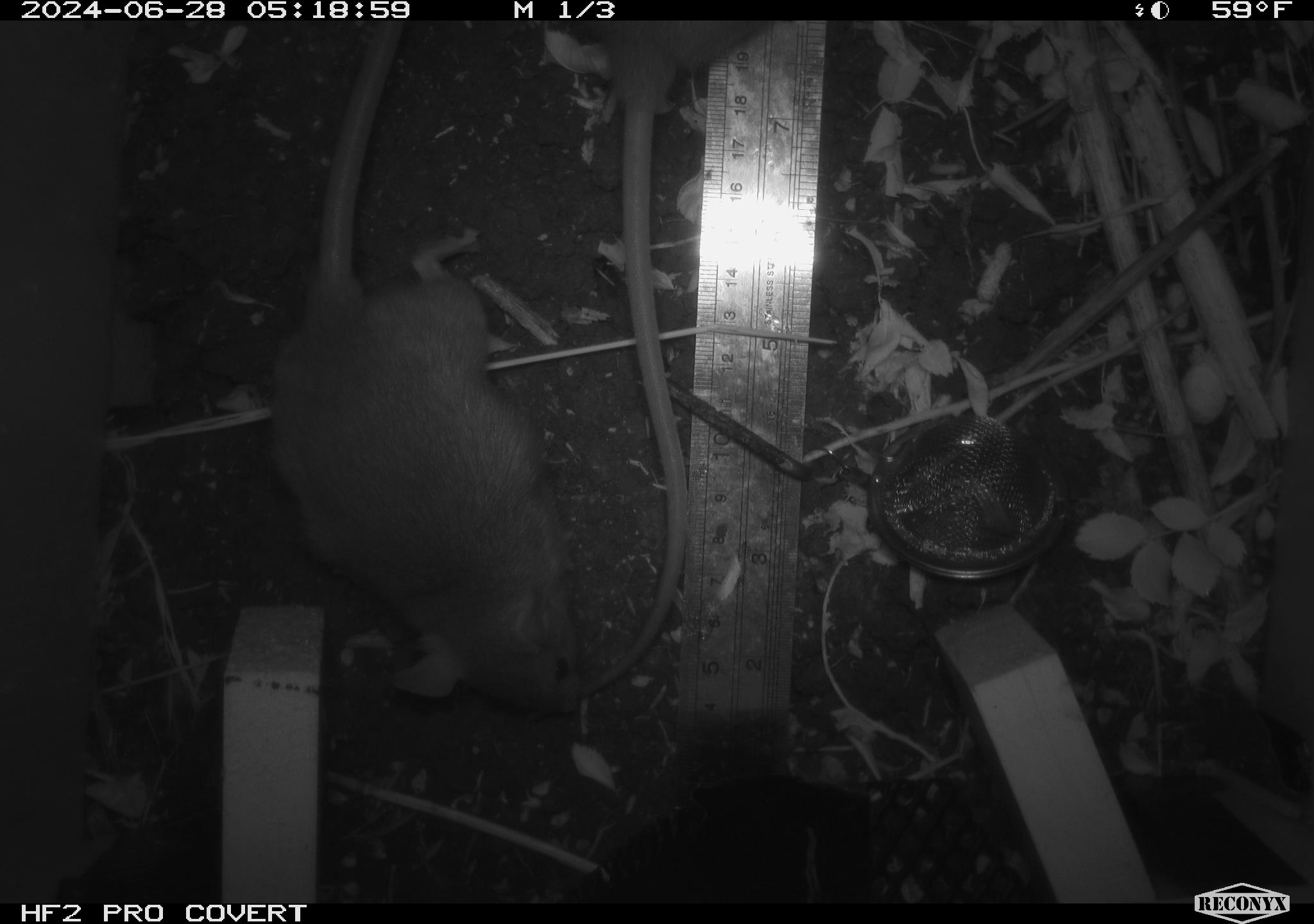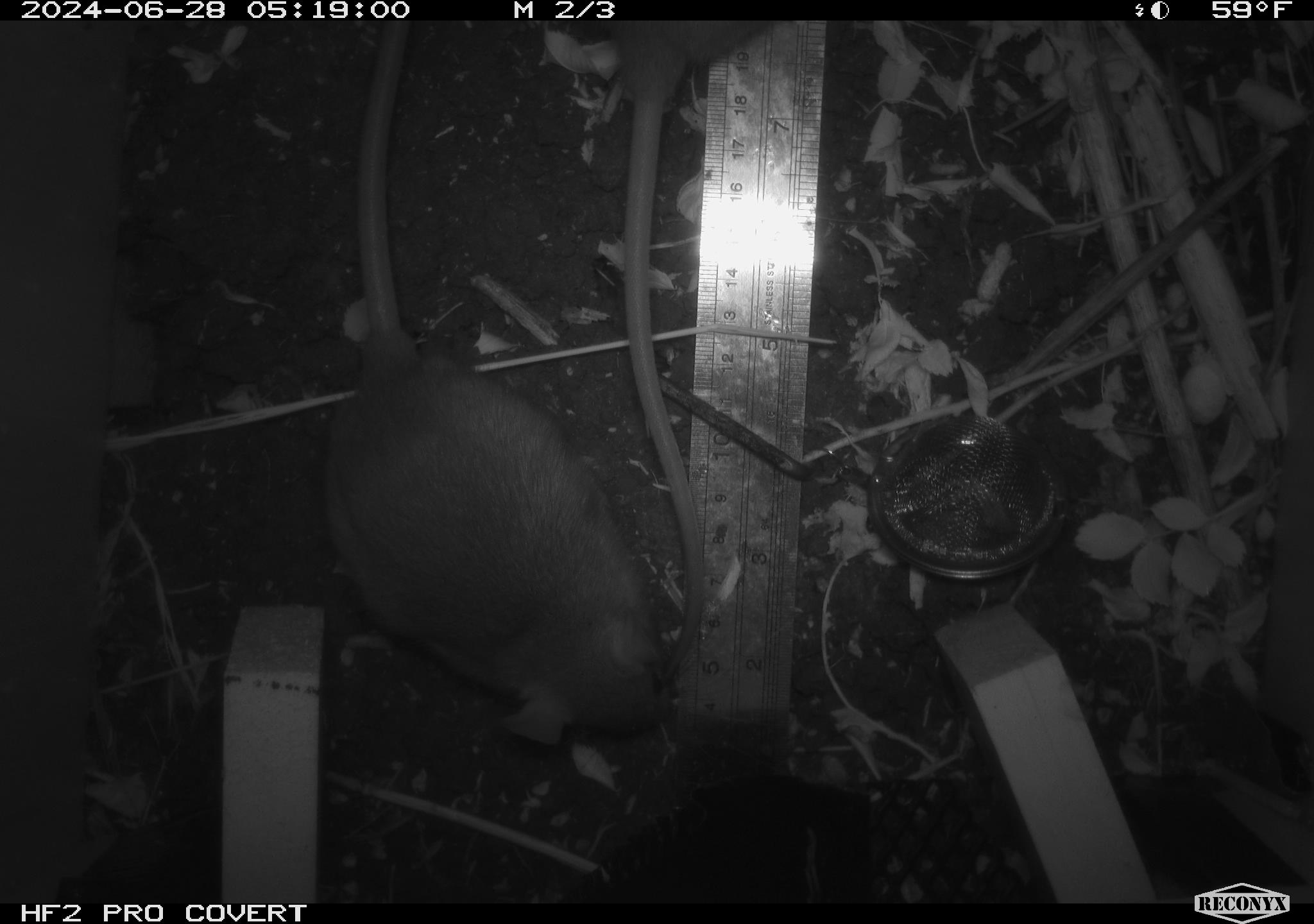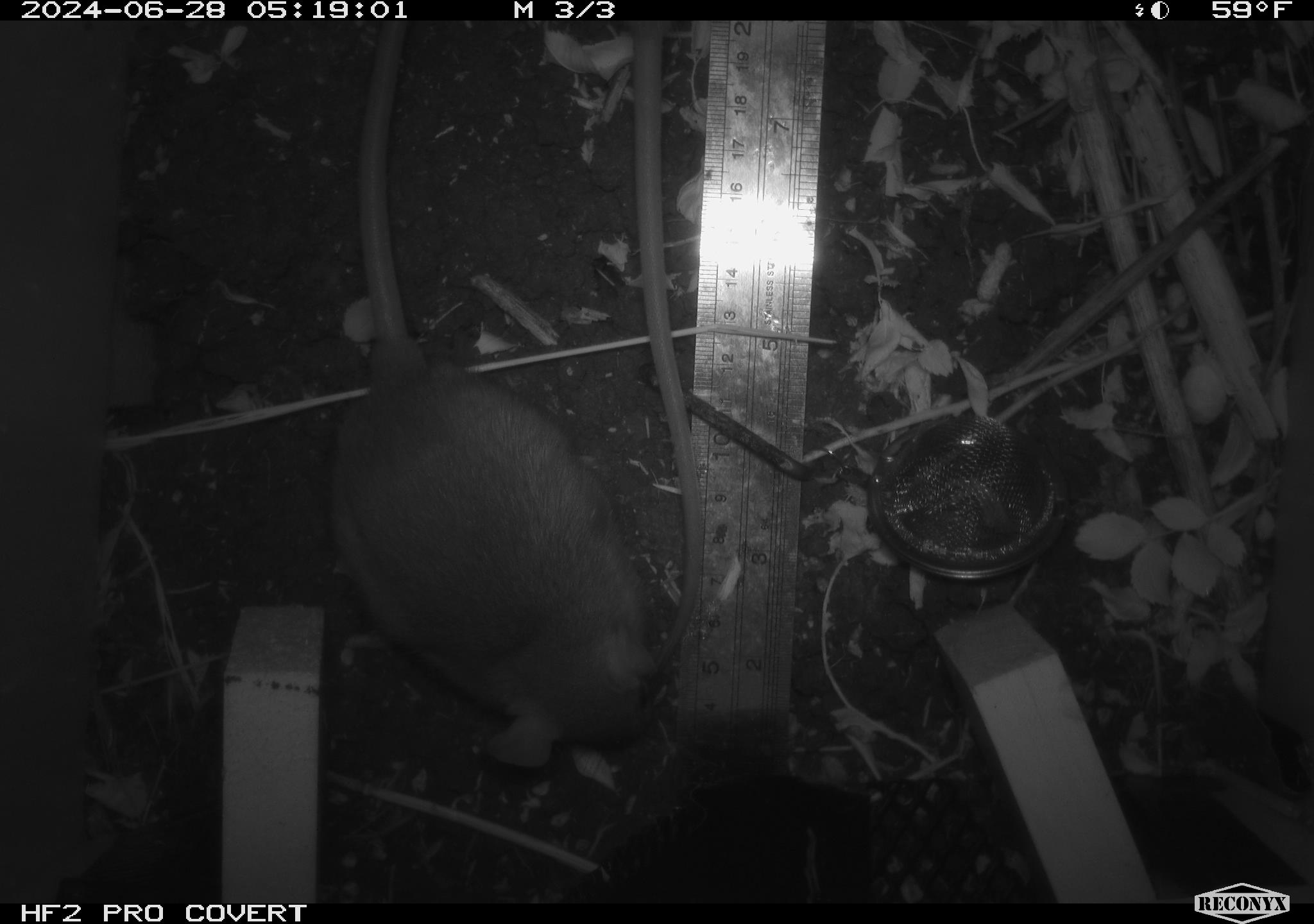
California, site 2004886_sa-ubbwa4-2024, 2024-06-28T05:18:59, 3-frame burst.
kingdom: Animalia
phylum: Chordata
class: Mammalia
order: Rodentia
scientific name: Rodentia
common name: woodrat or rat or mouse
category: woodrat or rat or mouse species